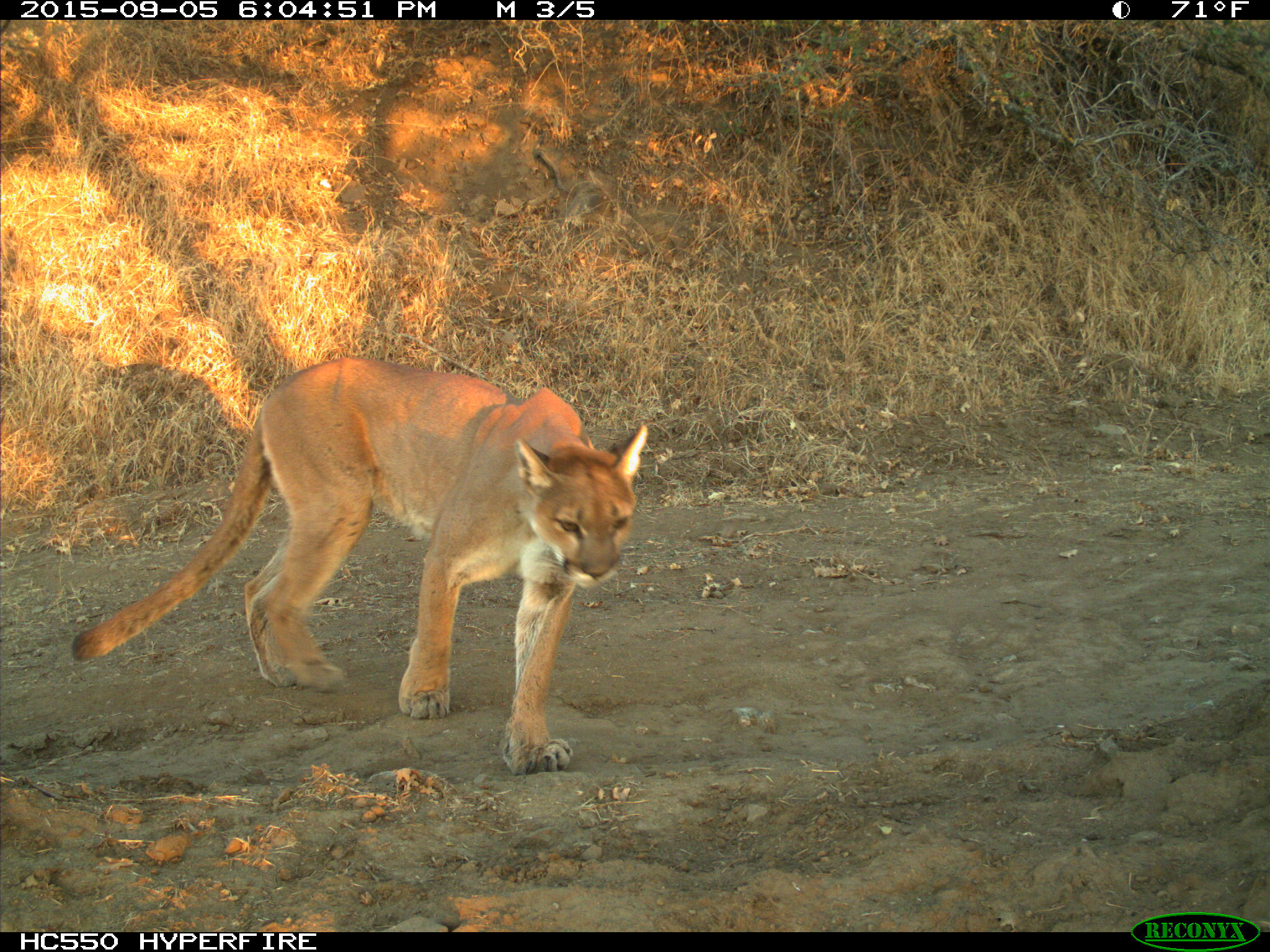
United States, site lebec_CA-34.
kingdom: Animalia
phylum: Chordata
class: Mammalia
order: Carnivora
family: Felidae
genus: Puma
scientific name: Puma concolor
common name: mountain lion